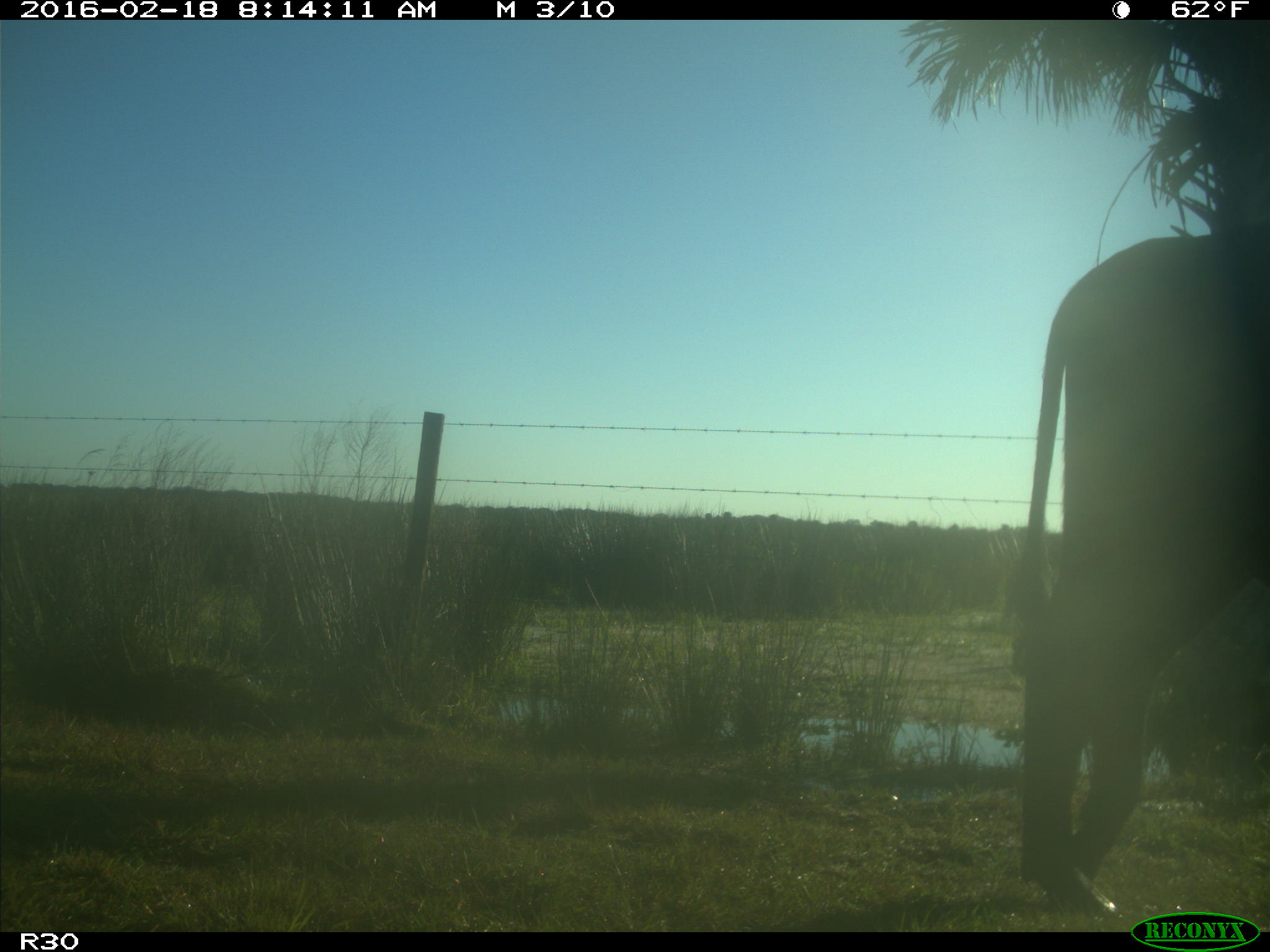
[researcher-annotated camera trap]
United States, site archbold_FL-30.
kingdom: Animalia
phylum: Chordata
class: Mammalia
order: Artiodactyla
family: Bovidae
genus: Bos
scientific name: Bos taurus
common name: domestic cow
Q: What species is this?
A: Bos taurus (domestic cow).